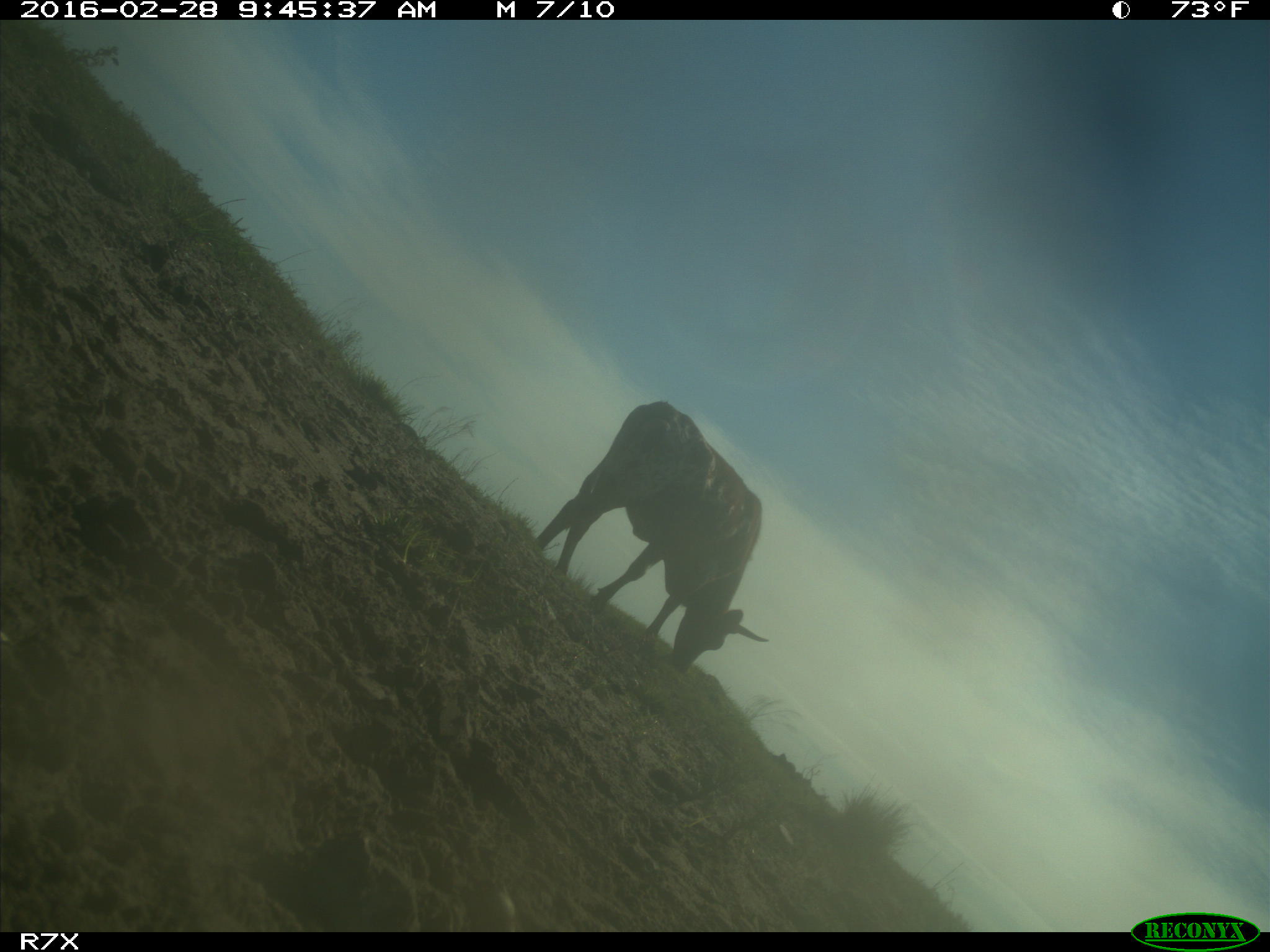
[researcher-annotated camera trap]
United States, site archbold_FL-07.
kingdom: Animalia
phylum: Chordata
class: Mammalia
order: Artiodactyla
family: Bovidae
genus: Bos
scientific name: Bos taurus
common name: domestic cow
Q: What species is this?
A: Bos taurus (domestic cow).